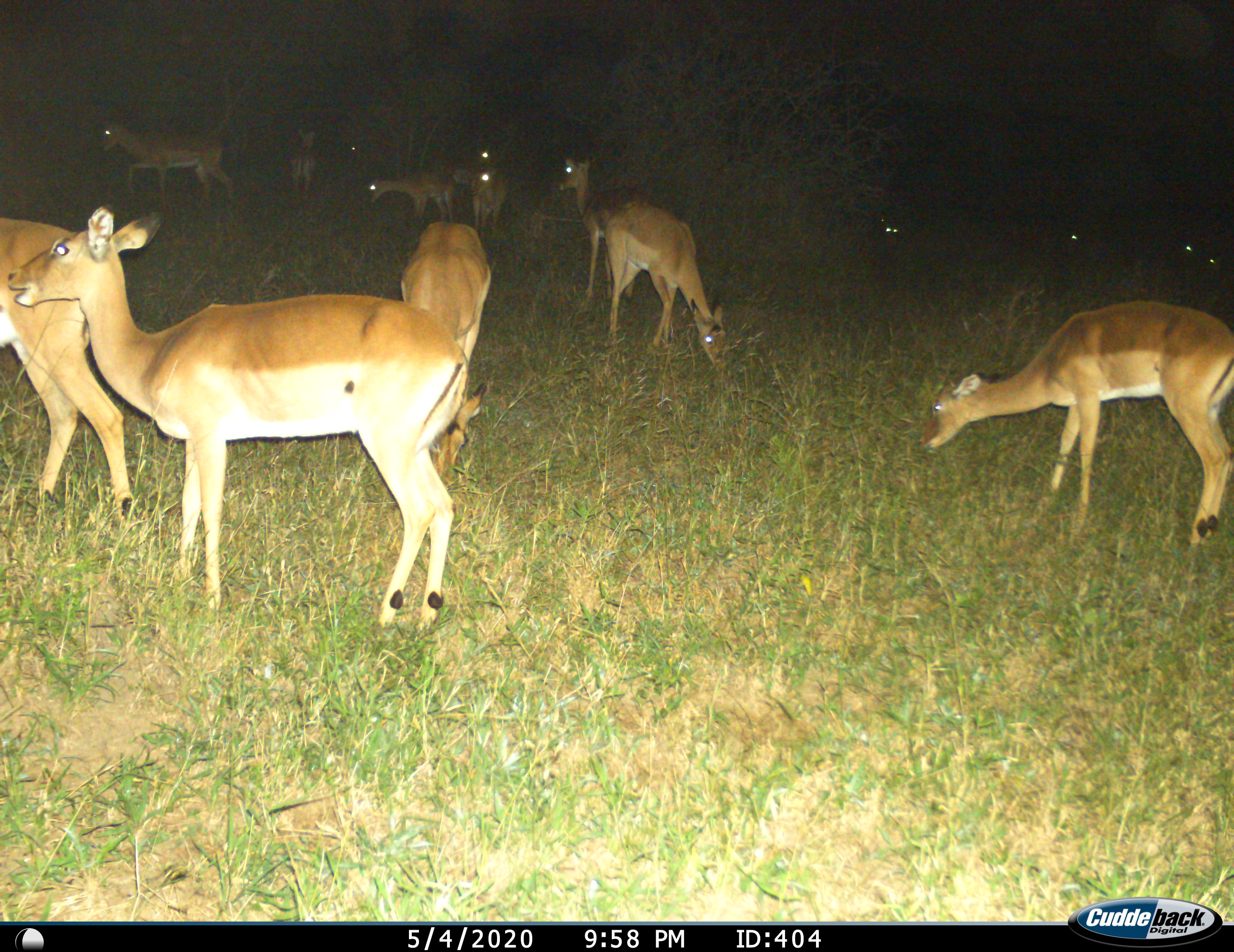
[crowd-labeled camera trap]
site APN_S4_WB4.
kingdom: Animalia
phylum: Chordata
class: Mammalia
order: Artiodactyla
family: Bovidae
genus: Aepyceros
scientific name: Aepyceros melampus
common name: impala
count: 11-50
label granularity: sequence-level